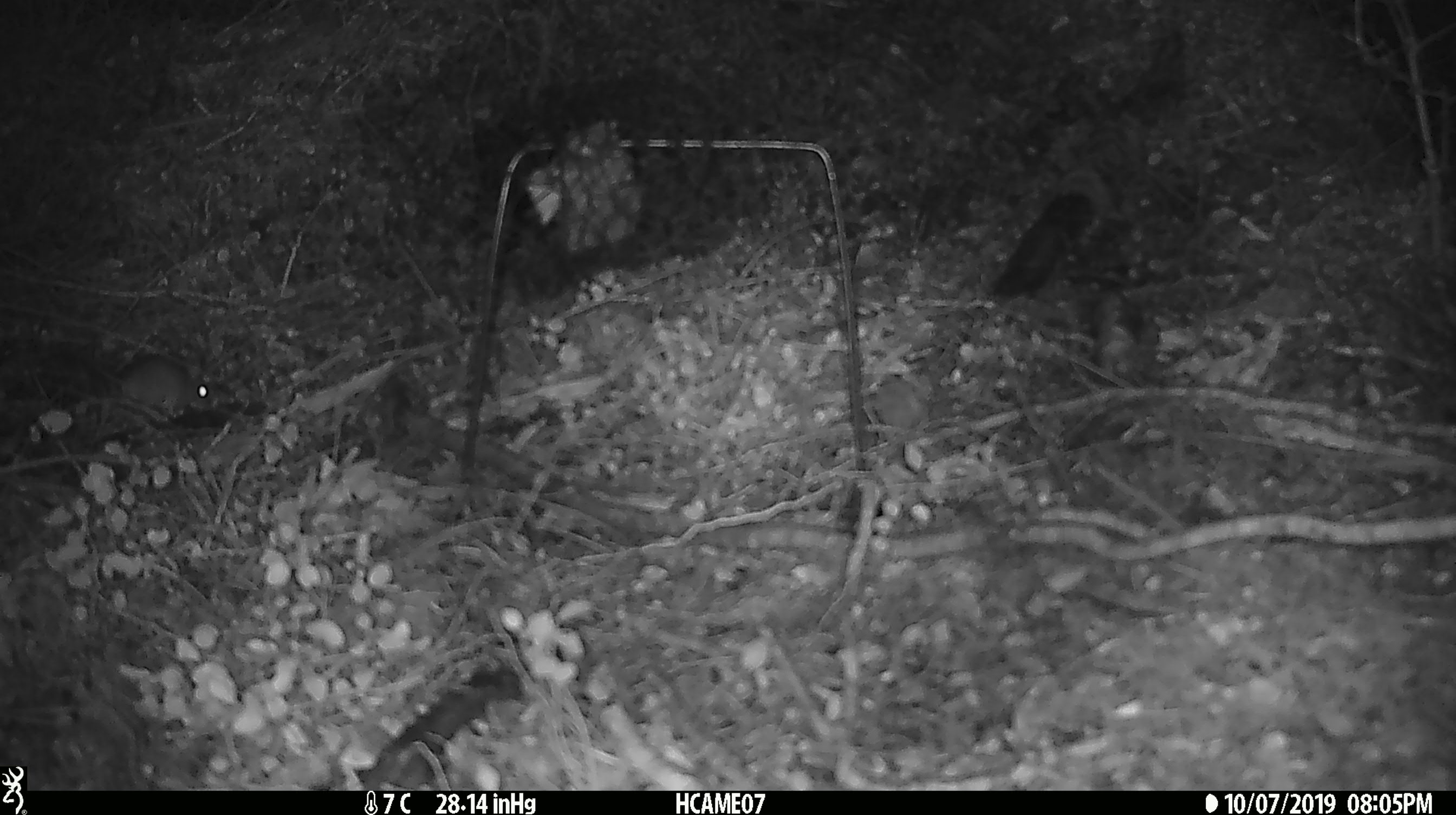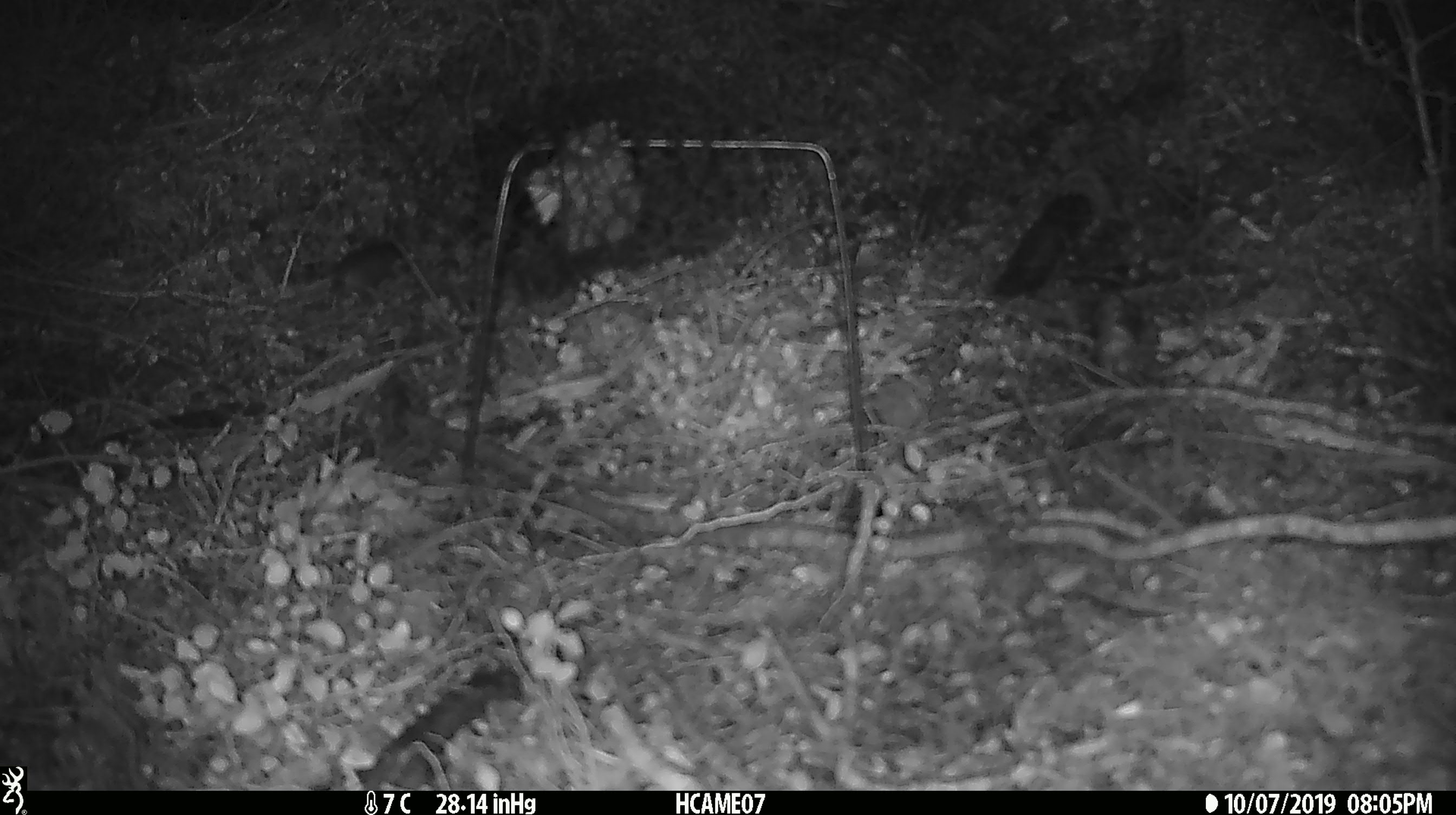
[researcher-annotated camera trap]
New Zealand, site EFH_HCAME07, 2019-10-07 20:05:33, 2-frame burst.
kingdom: Animalia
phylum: Chordata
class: Mammalia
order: Rodentia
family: Muridae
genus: Mus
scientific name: Mus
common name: mouse